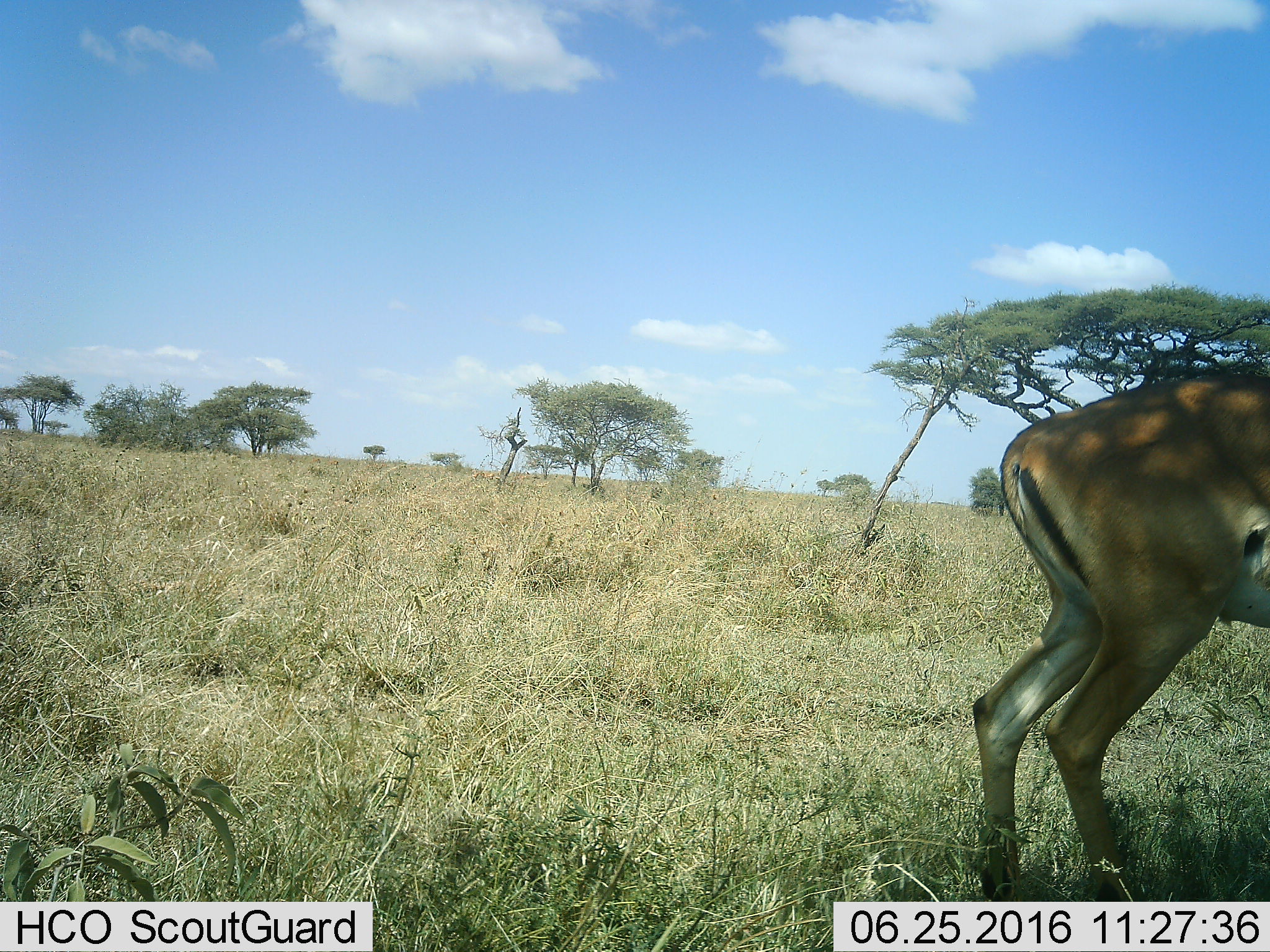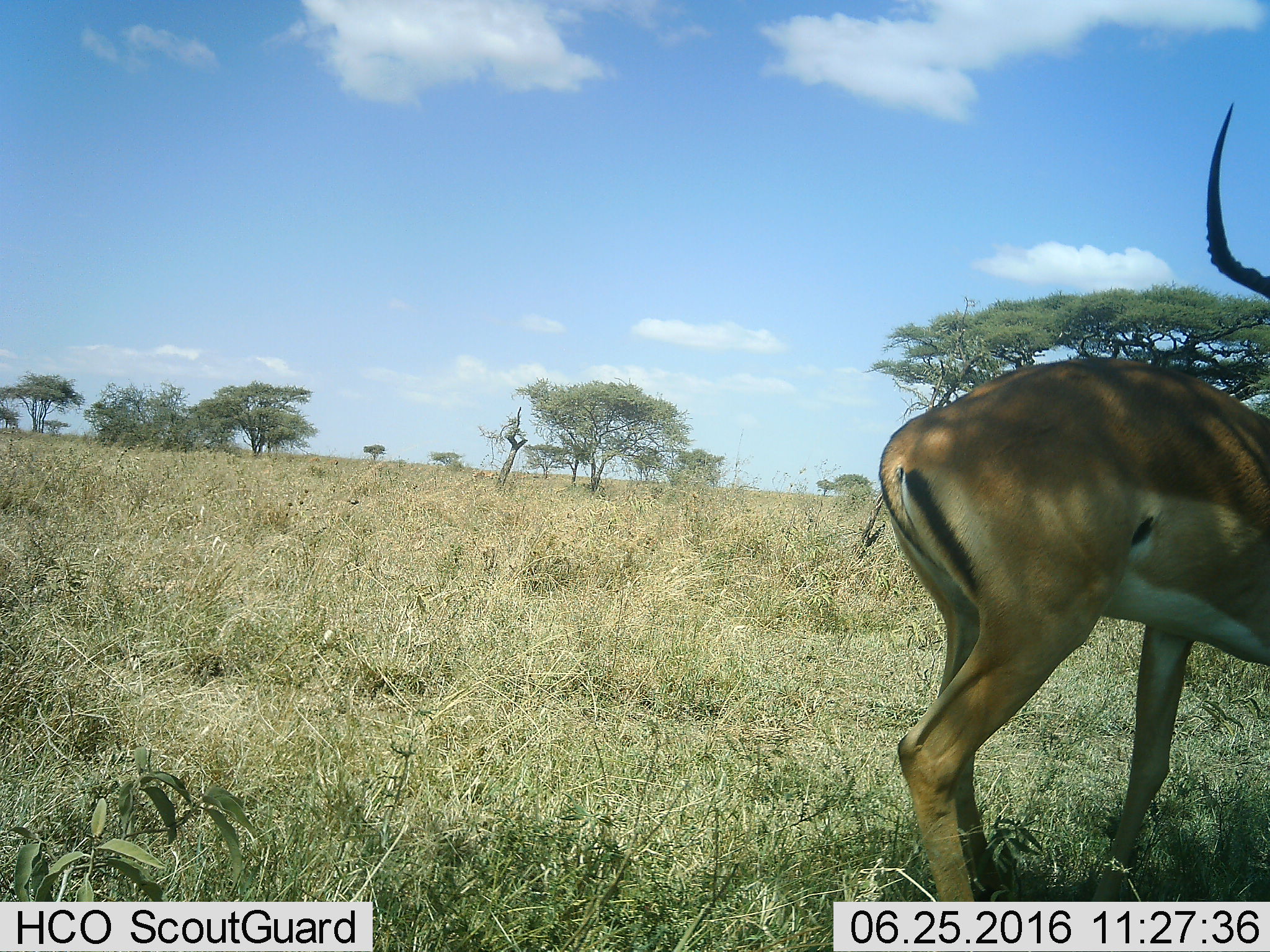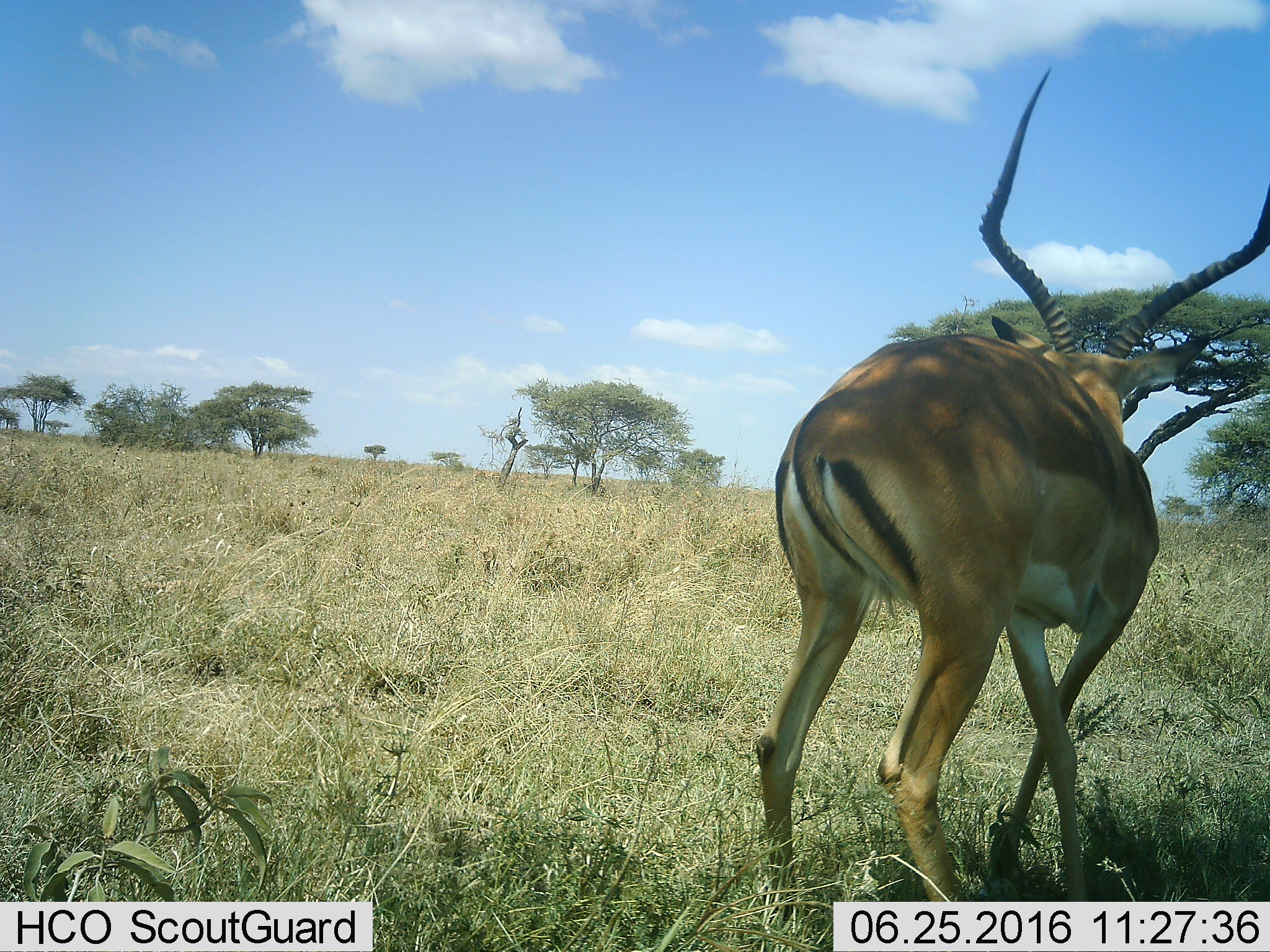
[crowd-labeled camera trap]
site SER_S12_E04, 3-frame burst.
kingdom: Animalia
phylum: Chordata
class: Mammalia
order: Artiodactyla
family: Bovidae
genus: Aepyceros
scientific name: Aepyceros melampus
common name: impala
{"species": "impala (Aepyceros melampus)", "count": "1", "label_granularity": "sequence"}